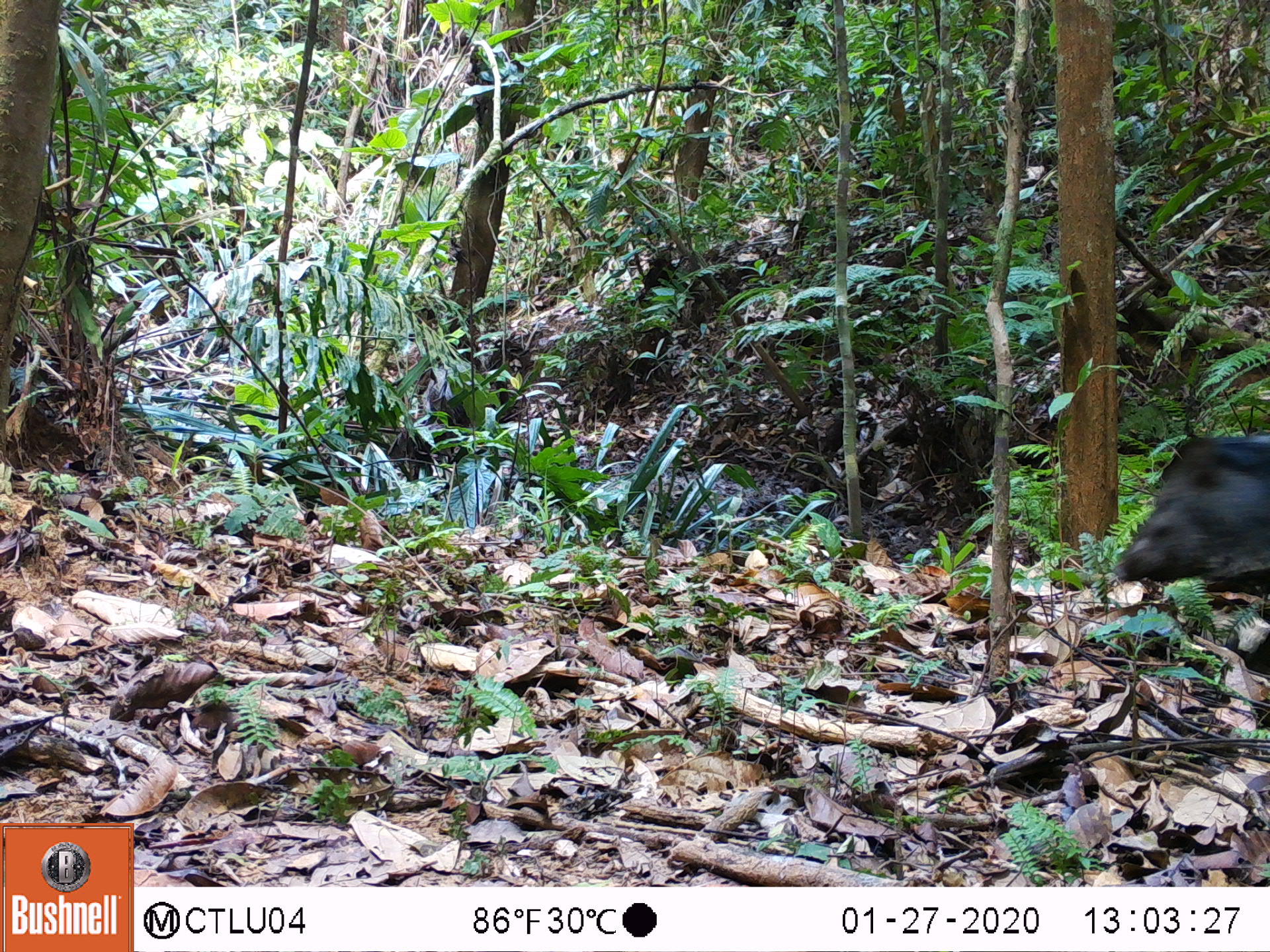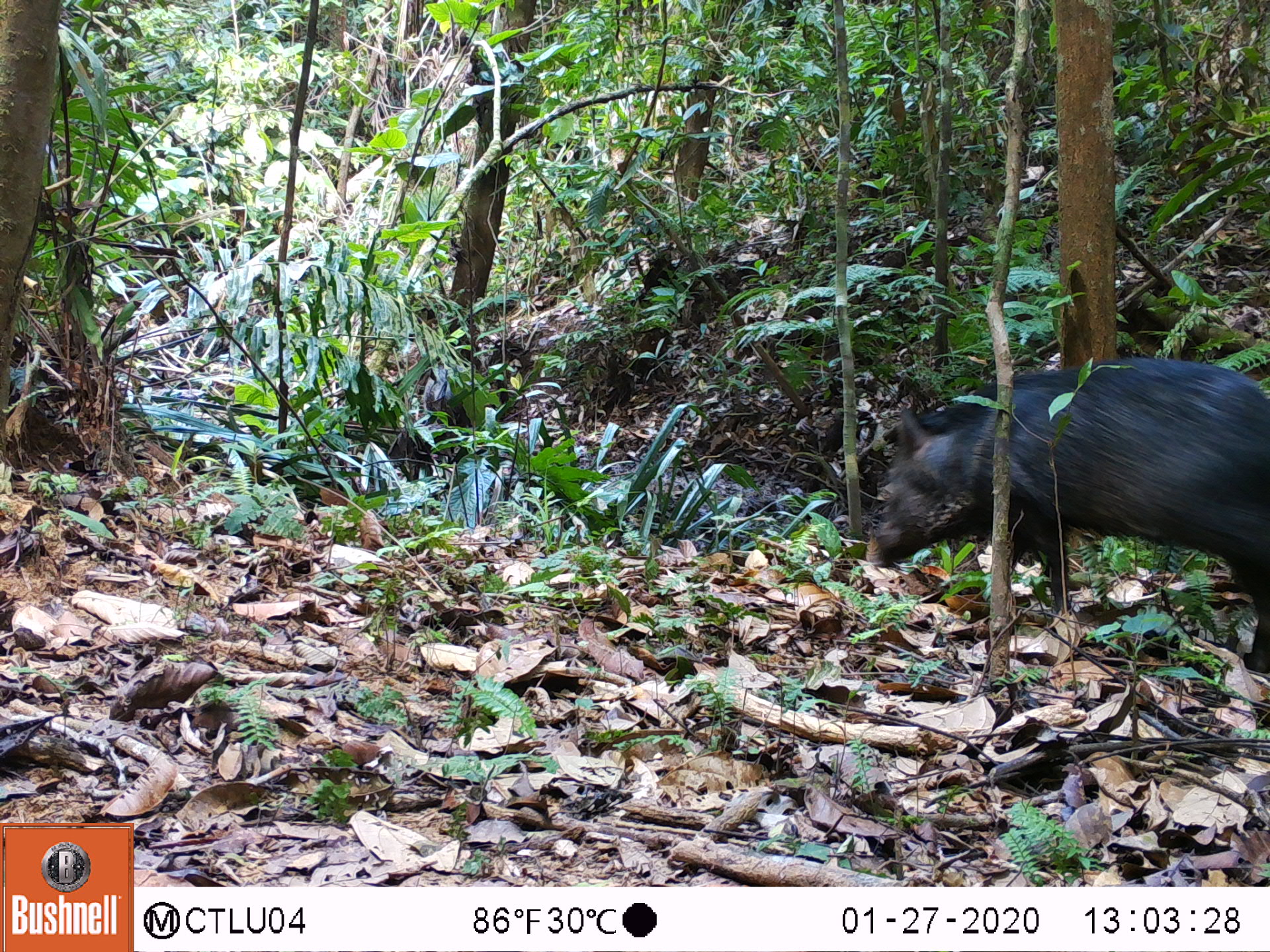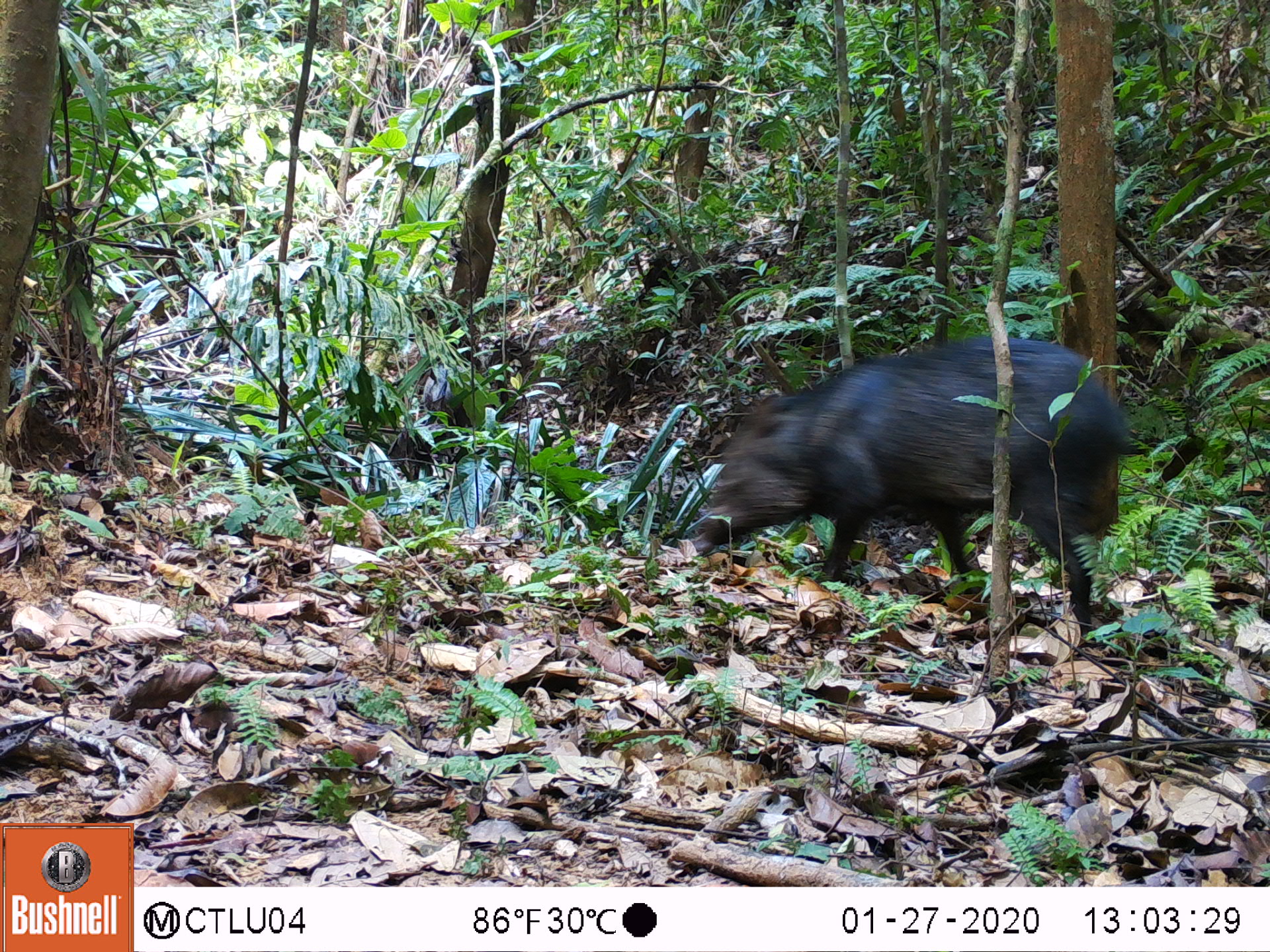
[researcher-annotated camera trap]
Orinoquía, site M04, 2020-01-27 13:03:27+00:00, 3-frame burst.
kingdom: Animalia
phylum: Chordata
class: Mammalia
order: Artiodactyla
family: Tayassuidae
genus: Pecari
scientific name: Pecari tajacu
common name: collared peccary